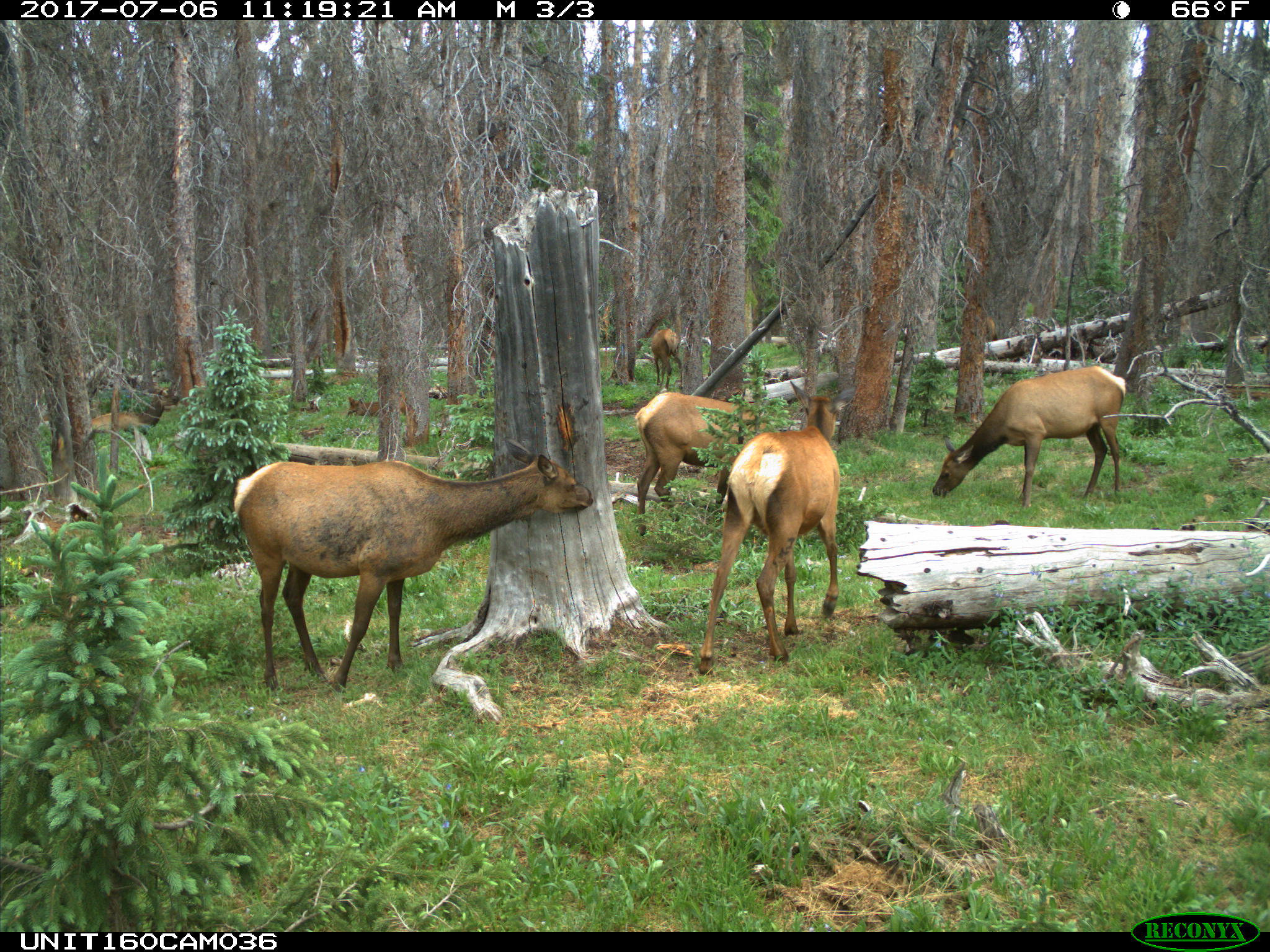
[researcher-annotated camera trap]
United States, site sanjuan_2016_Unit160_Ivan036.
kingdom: Animalia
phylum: Chordata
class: Mammalia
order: Artiodactyla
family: Cervidae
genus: Cervus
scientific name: Cervus elaphus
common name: red deer